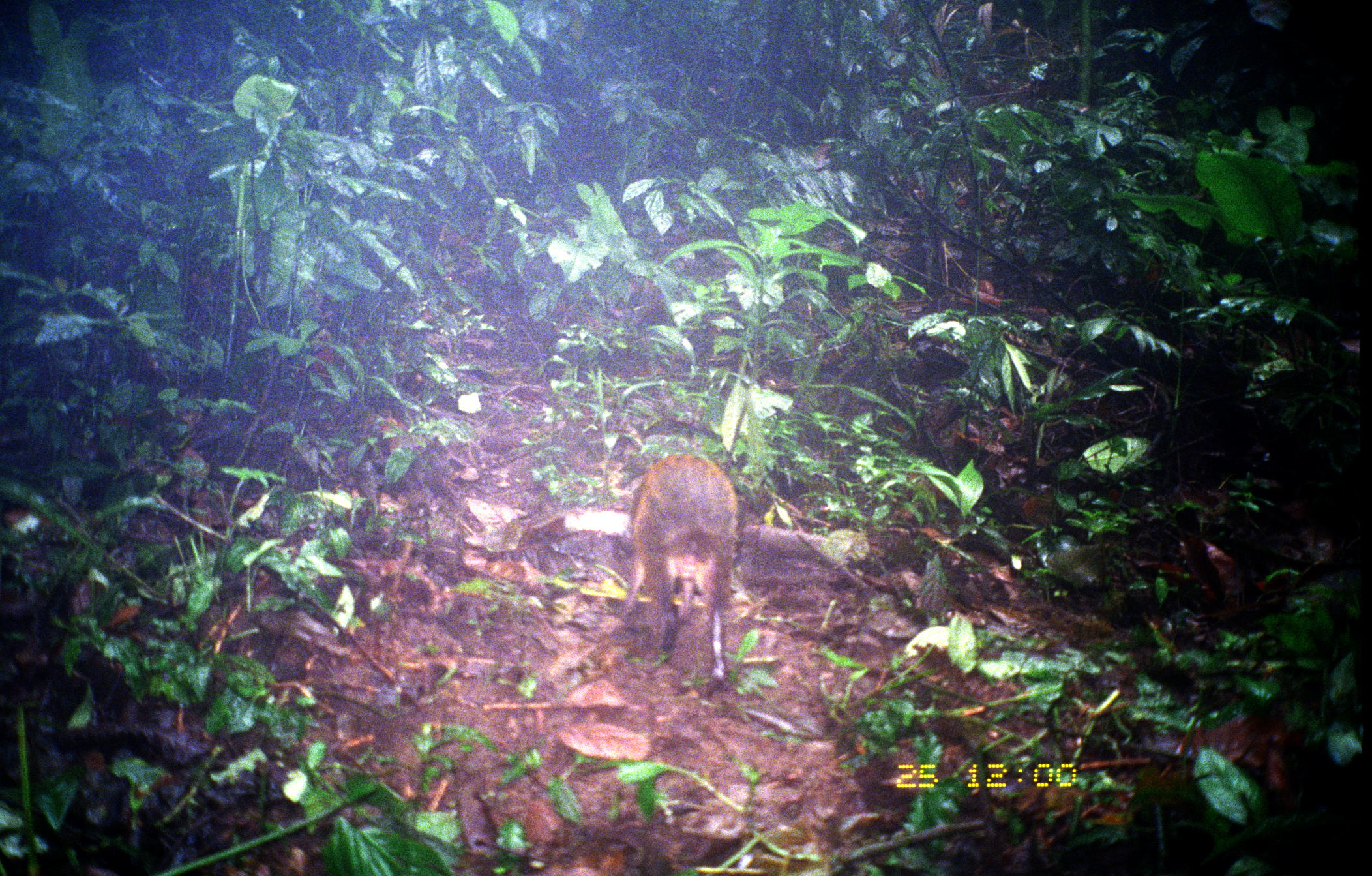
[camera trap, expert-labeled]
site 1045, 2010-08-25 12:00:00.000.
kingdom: Animalia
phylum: Chordata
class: Mammalia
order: Rodentia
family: Dasyproctidae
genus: Dasyprocta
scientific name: Dasyprocta punctata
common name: central american agouti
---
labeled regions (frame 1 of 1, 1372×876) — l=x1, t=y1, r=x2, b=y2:
dasyprocta punctata: l=619, t=452, r=741, b=680